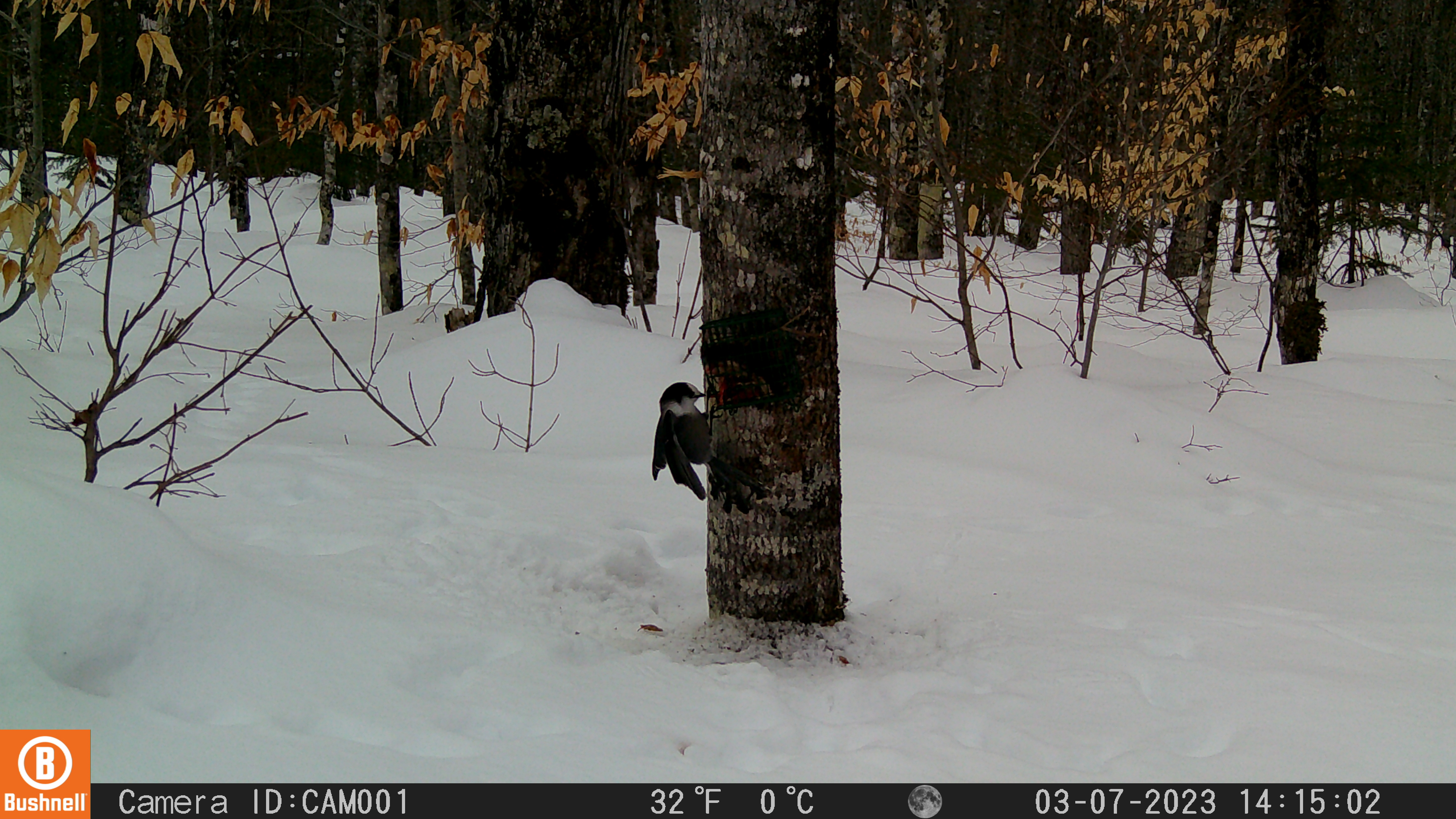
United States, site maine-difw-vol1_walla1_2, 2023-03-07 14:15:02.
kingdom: Animalia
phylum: Chordata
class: Aves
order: Passeriformes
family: Corvidae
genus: Perisoreus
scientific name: Perisoreus canadensis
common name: canada jay